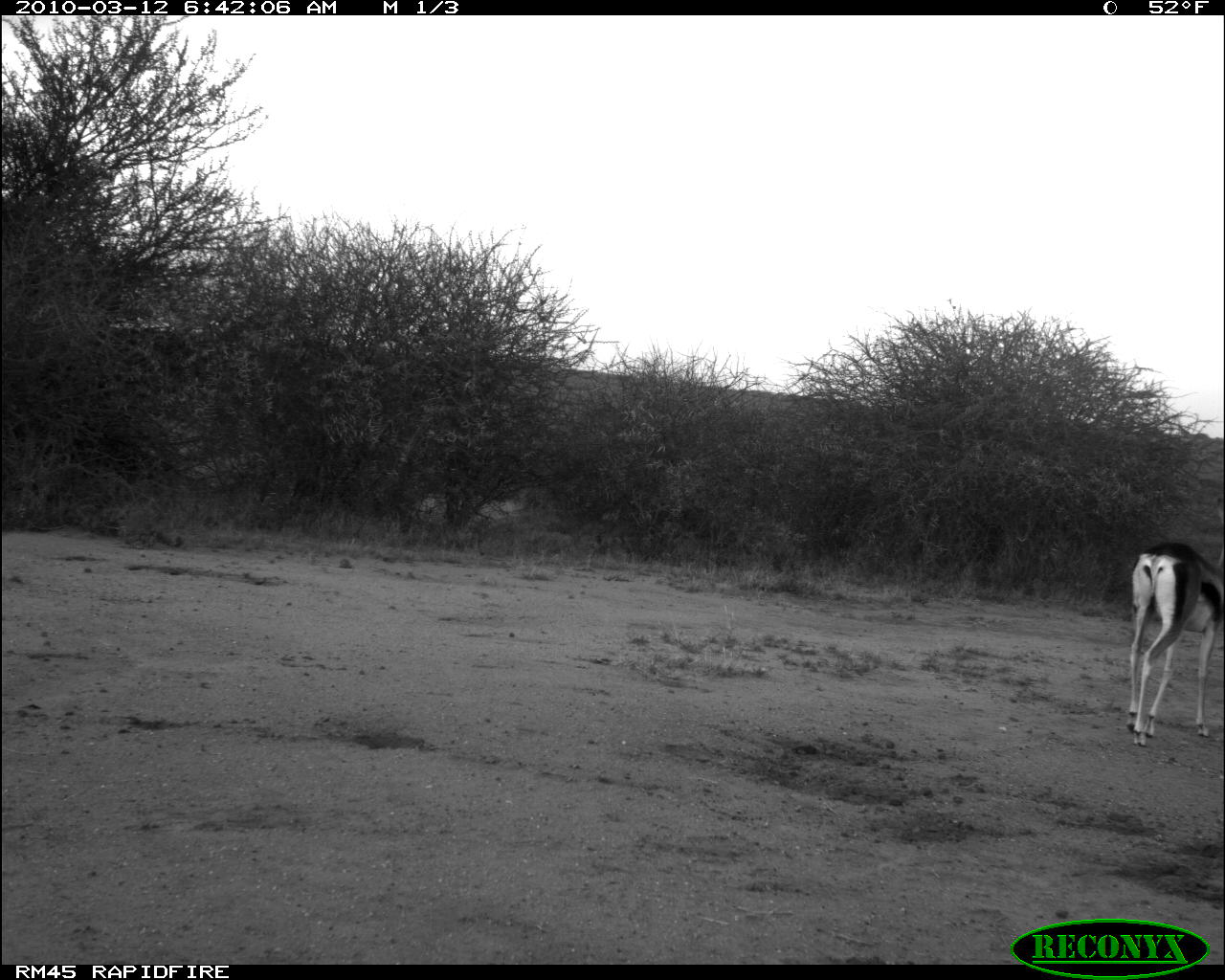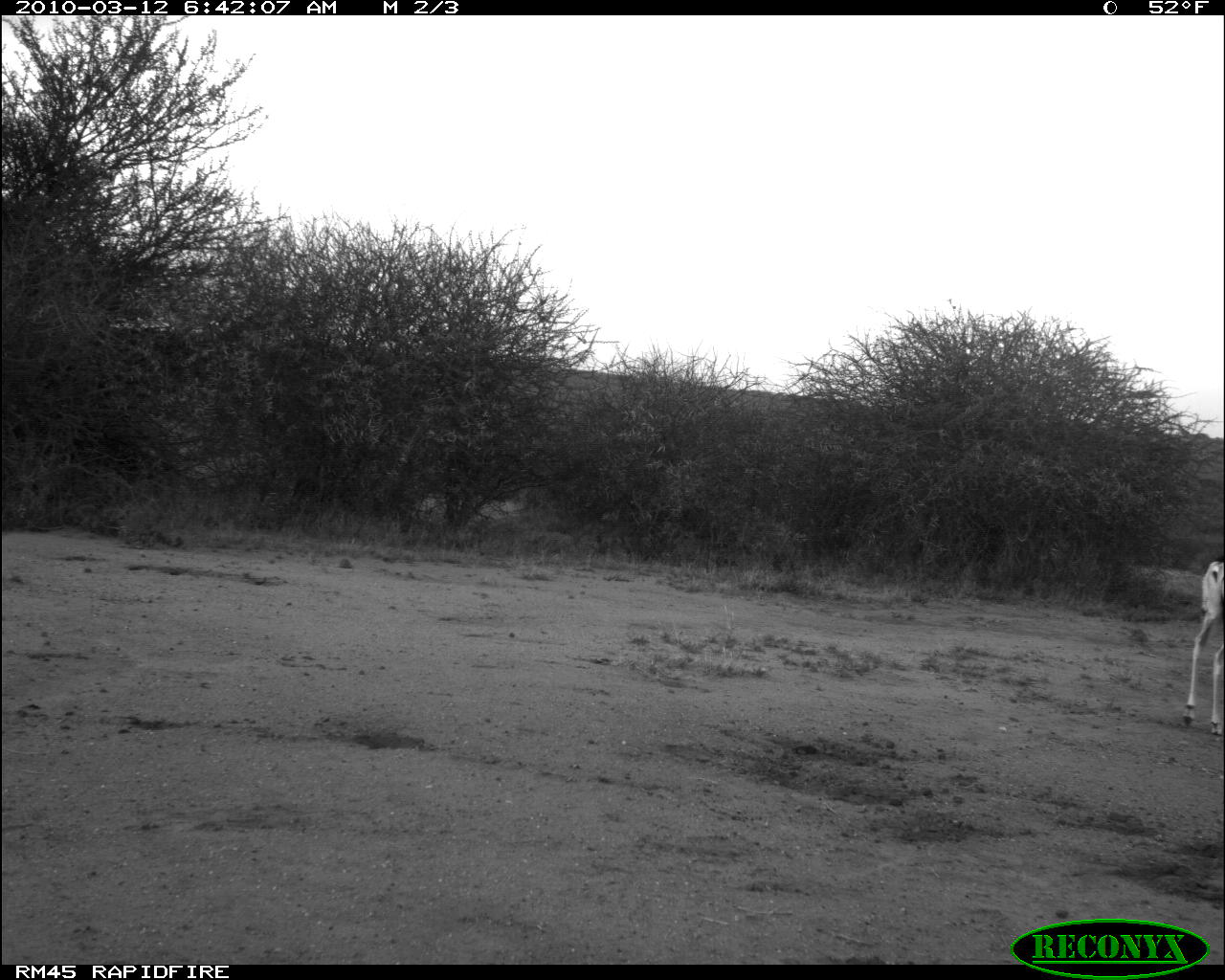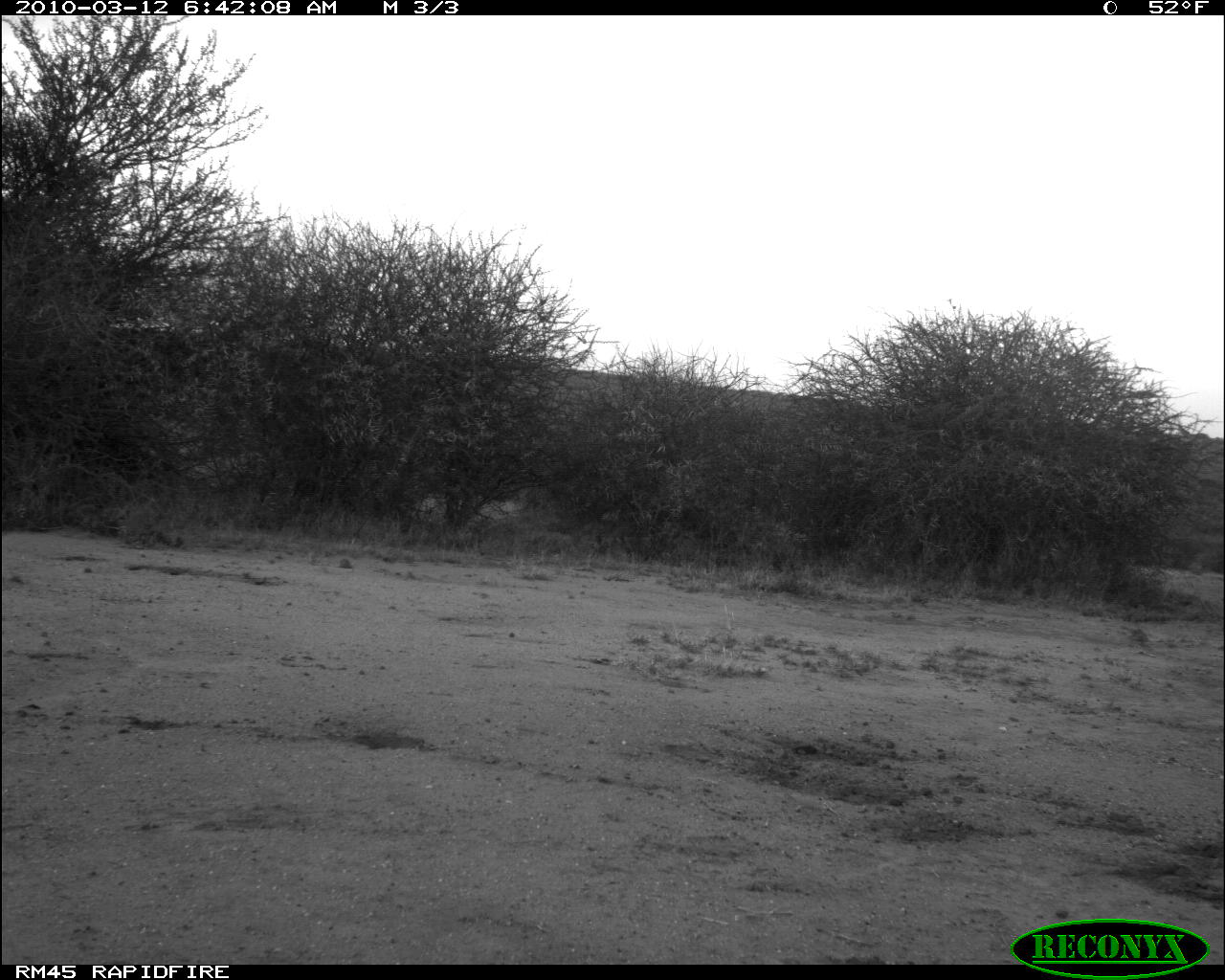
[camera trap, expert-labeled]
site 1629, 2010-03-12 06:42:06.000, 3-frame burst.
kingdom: Animalia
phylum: Chordata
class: Mammalia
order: Artiodactyla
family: Bovidae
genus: Nanger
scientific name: Nanger granti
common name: grant's gazelle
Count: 1.